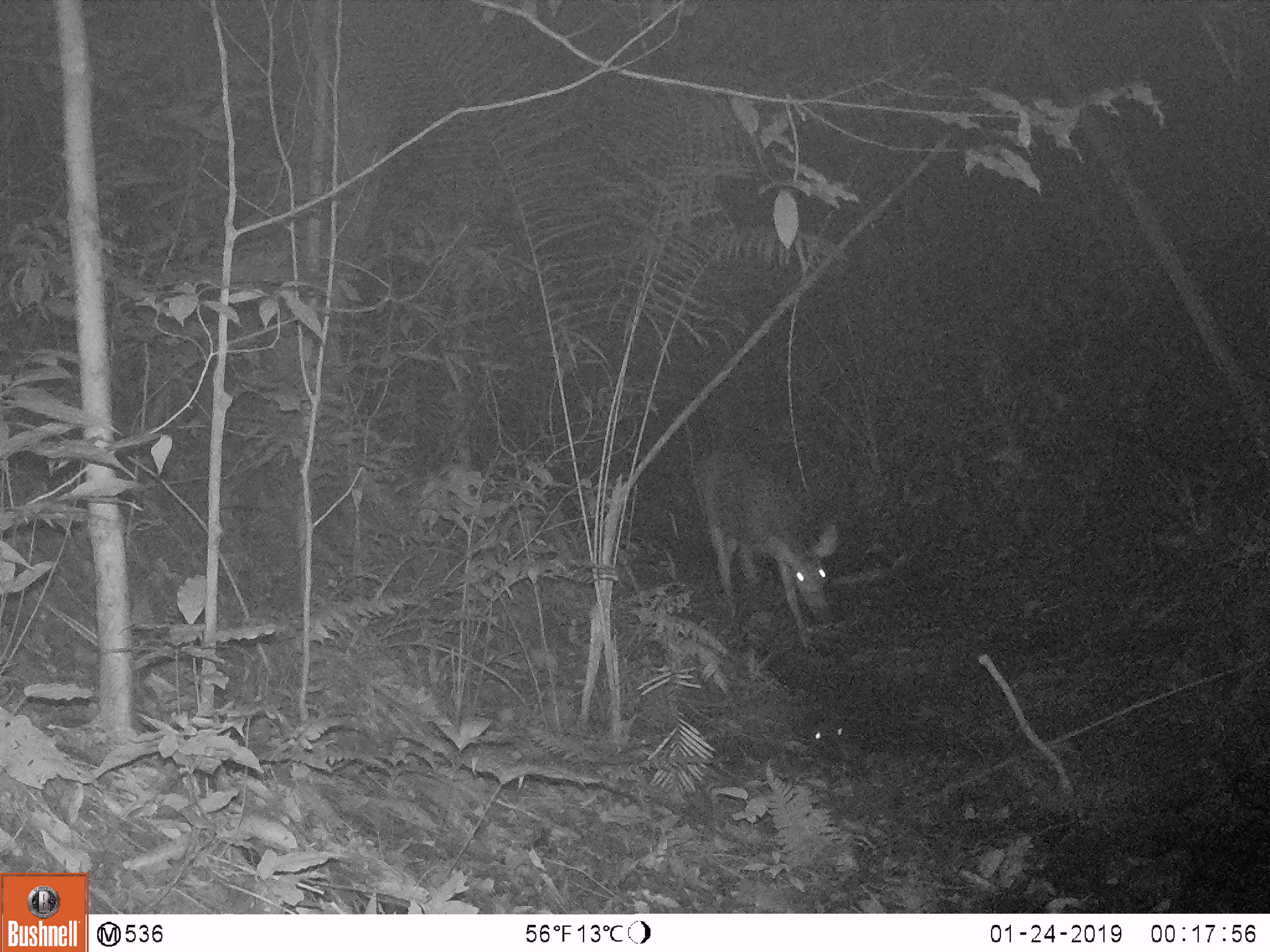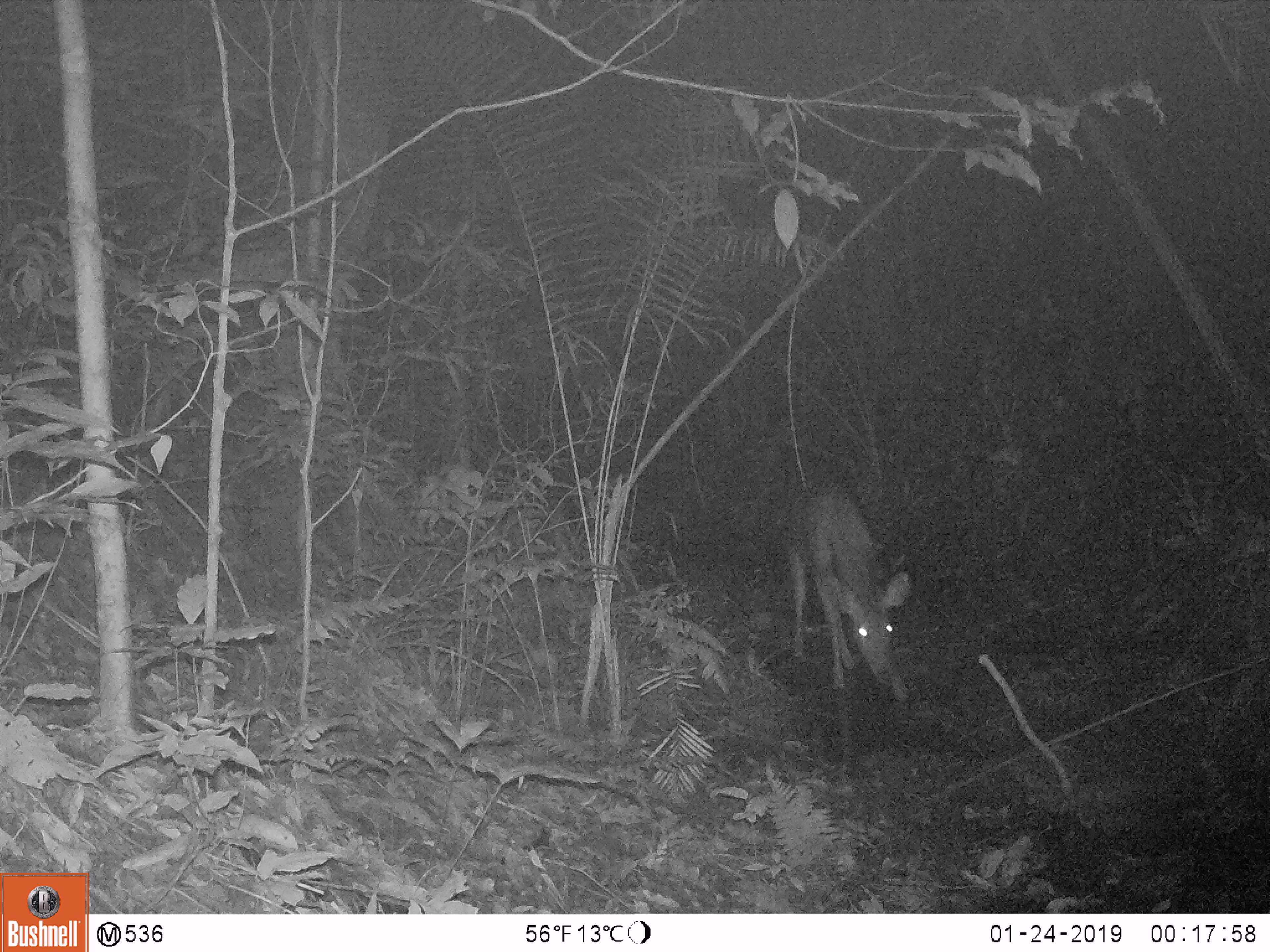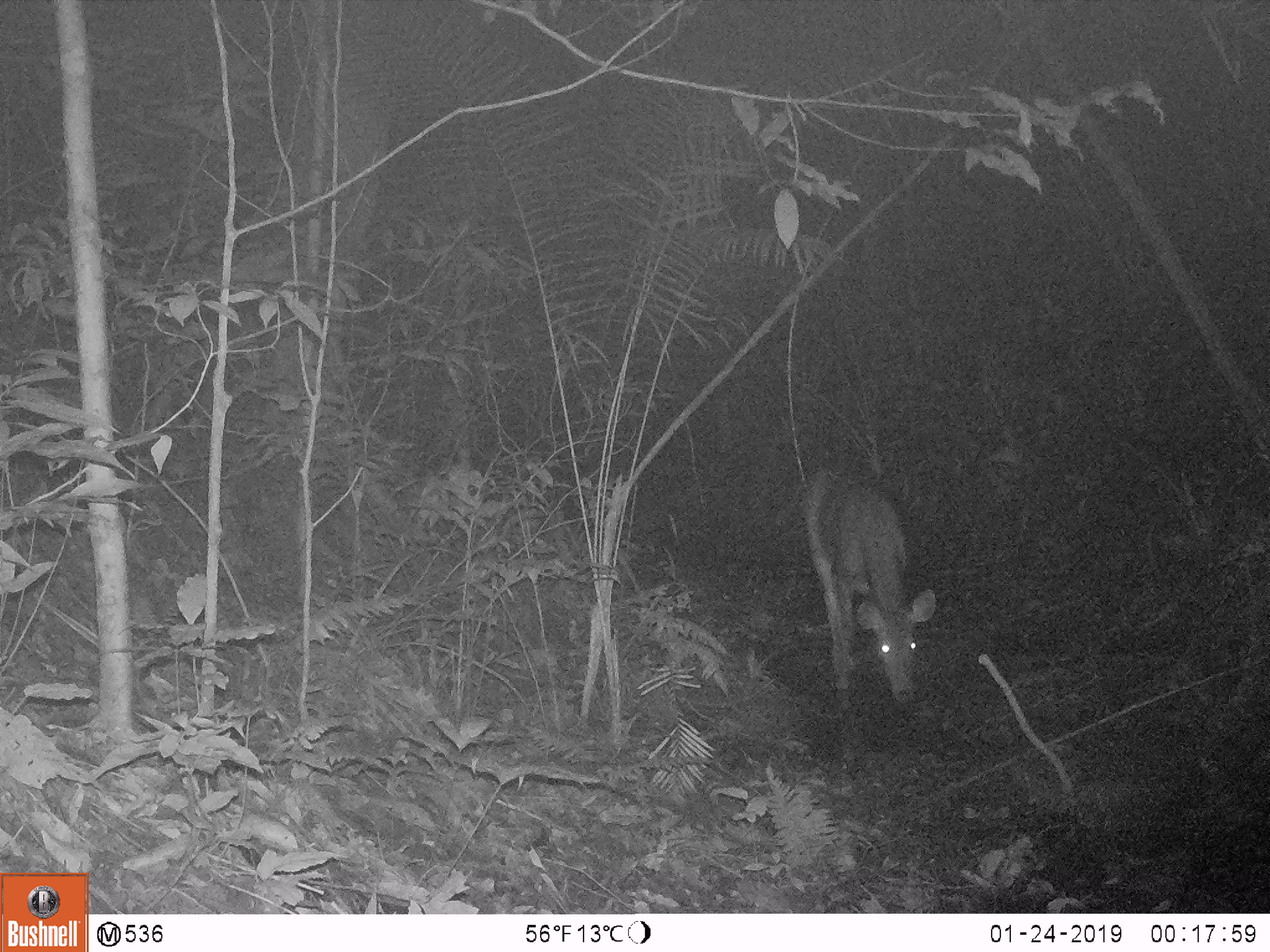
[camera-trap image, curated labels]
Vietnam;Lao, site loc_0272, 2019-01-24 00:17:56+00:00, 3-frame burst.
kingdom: Animalia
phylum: Chordata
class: Mammalia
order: Artiodactyla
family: Cervidae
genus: Rusa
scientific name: Rusa unicolor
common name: sambar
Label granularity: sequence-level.